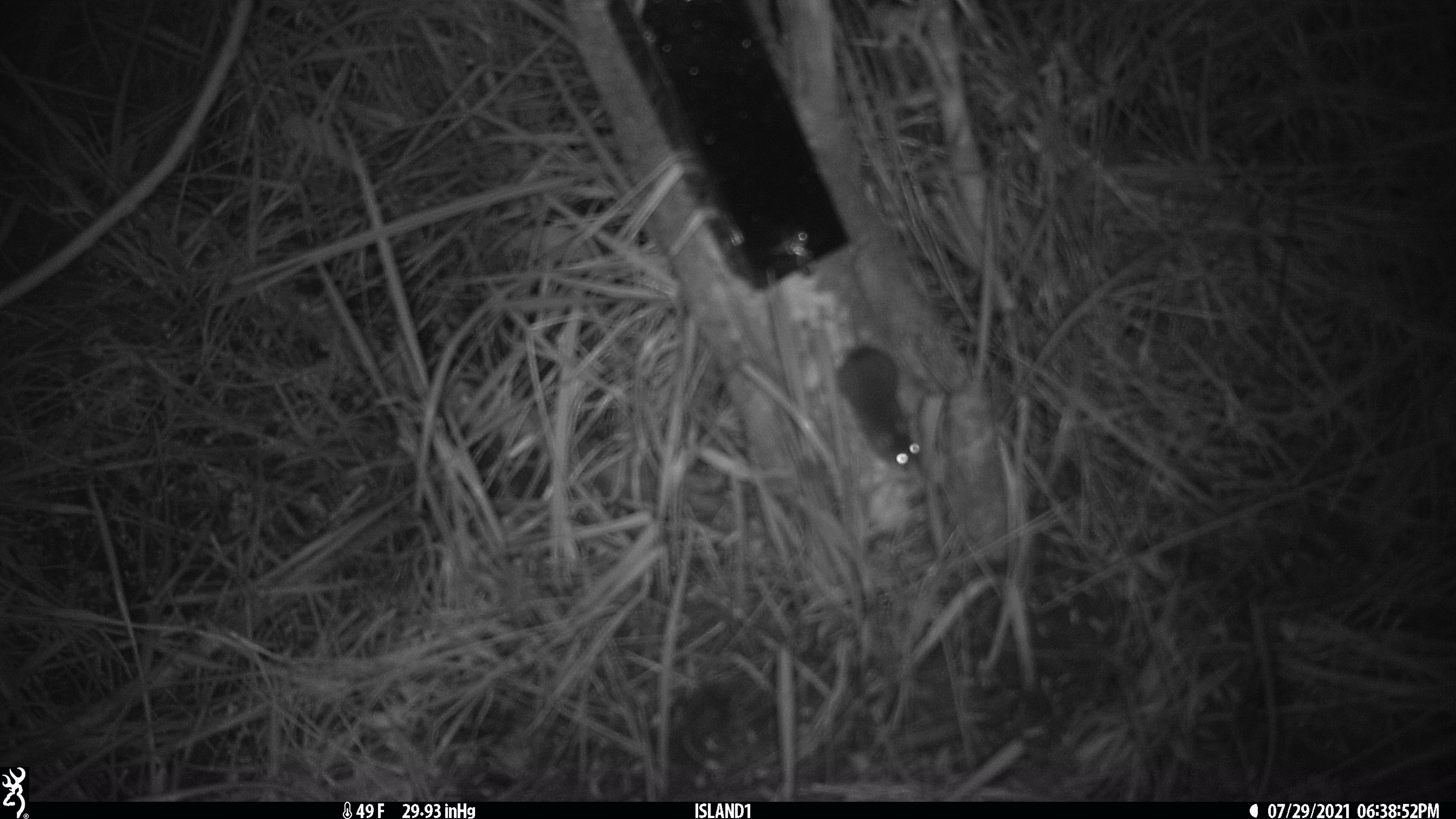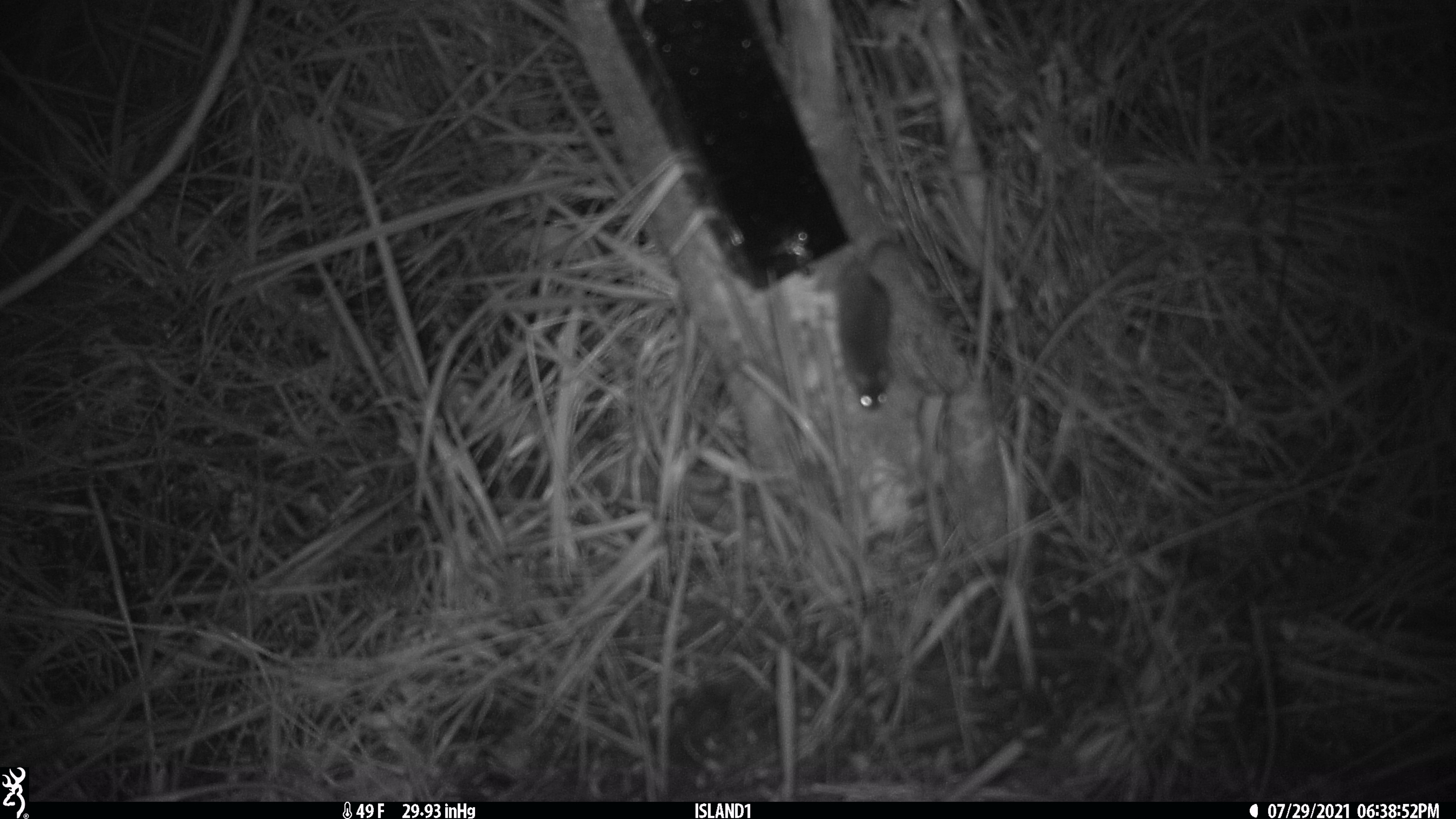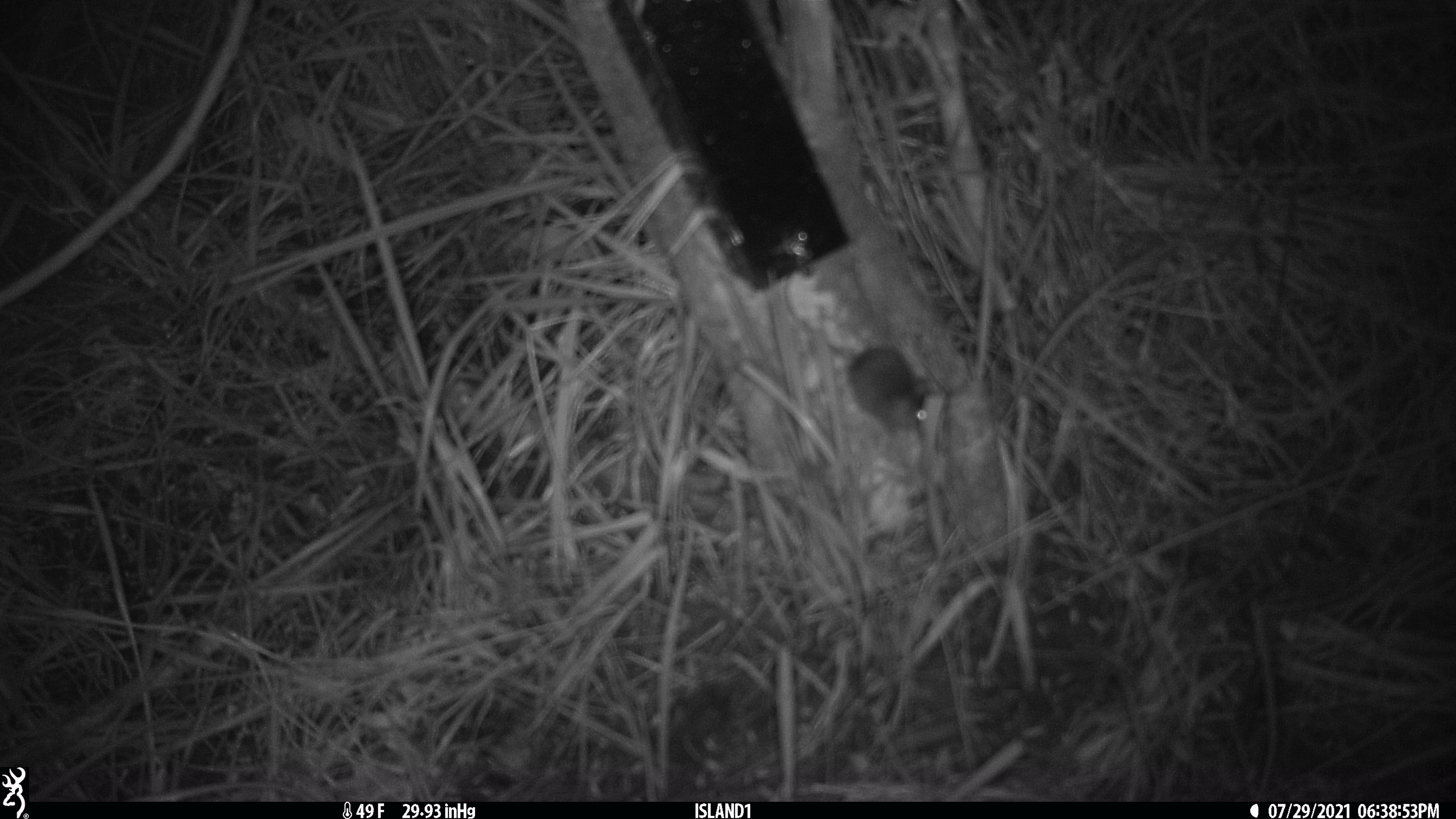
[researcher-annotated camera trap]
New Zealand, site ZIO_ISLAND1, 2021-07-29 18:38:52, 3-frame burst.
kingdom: Animalia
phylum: Chordata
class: Mammalia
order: Rodentia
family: Muridae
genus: Mus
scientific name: Mus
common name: mouse